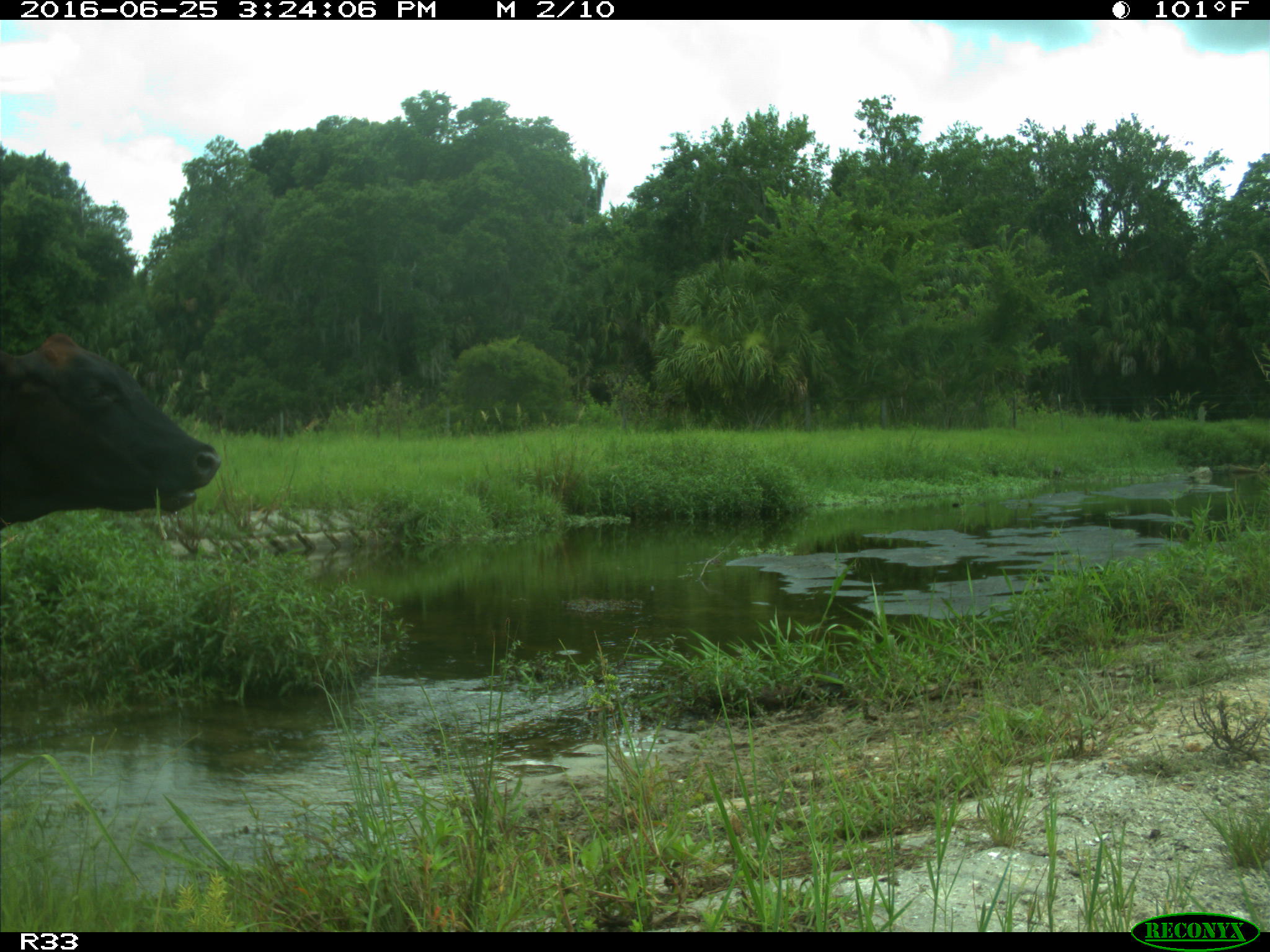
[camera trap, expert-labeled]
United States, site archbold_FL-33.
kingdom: Animalia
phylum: Chordata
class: Mammalia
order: Artiodactyla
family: Bovidae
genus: Bos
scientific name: Bos taurus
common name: domestic cow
Bos taurus (domestic cow).